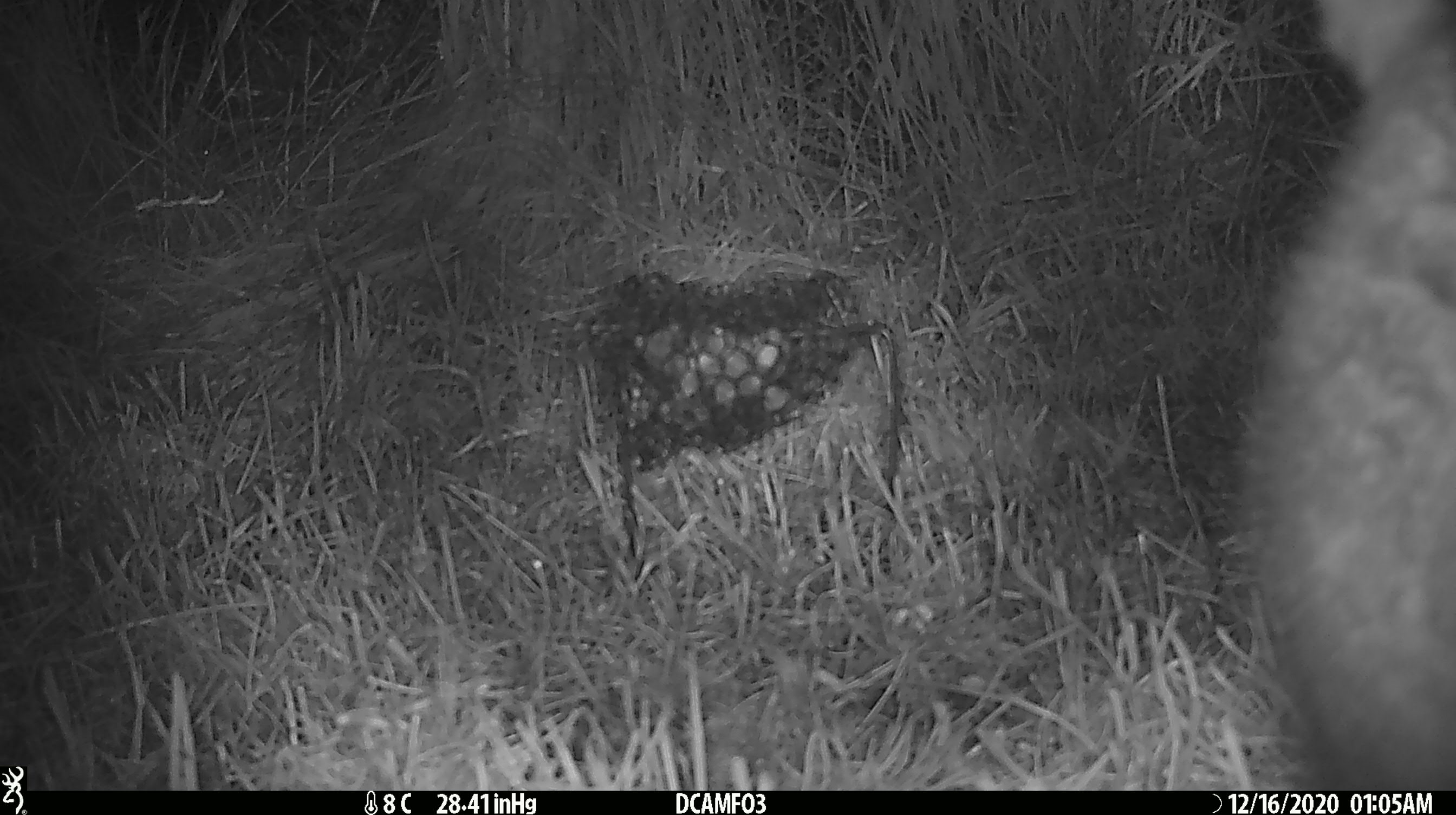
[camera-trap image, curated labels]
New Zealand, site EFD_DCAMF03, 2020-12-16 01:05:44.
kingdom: Animalia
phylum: Chordata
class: Mammalia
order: Diprotodontia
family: Phalangeridae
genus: Trichosurus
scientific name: Trichosurus vulpecula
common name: common brushtail possum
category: possum